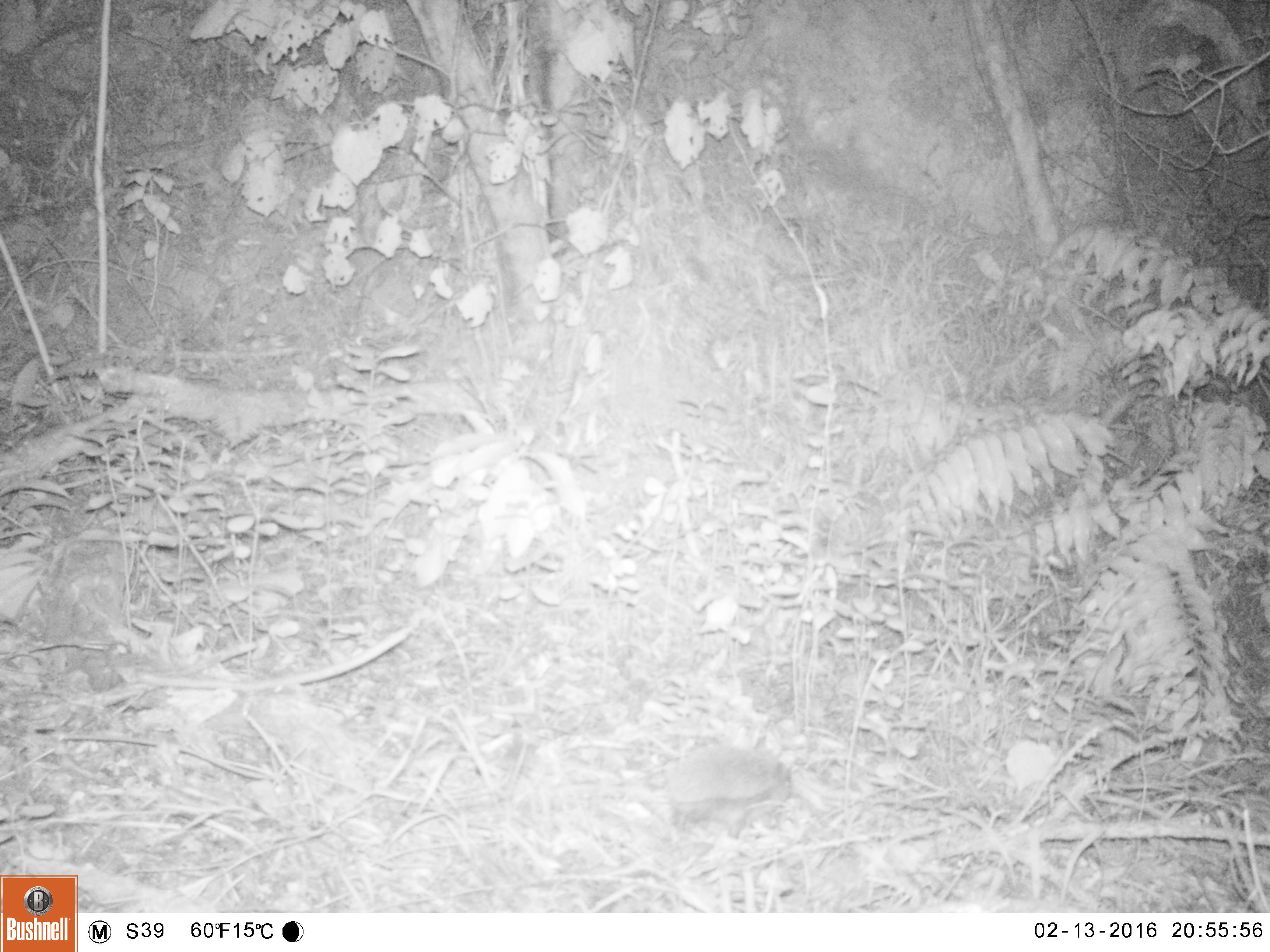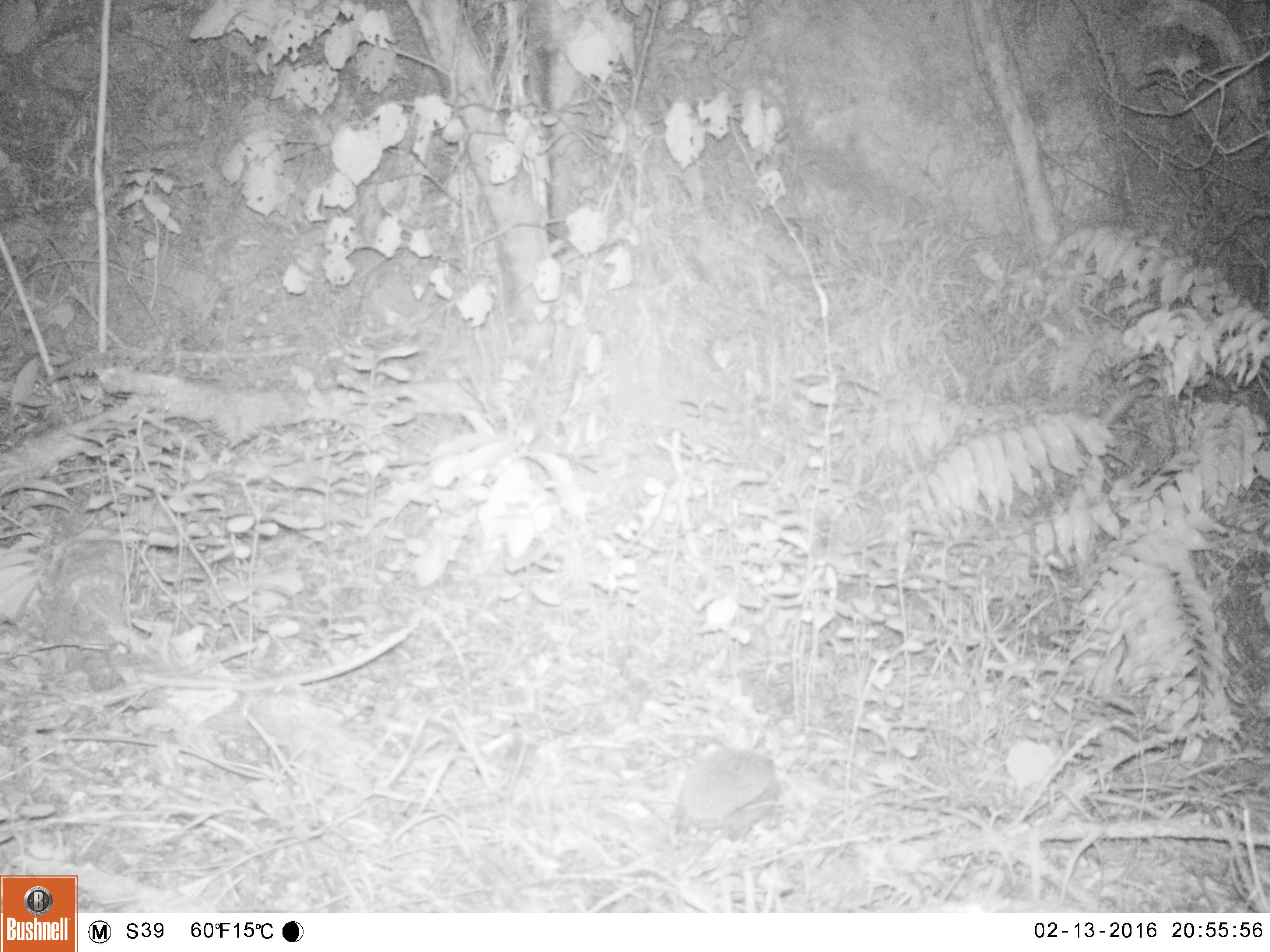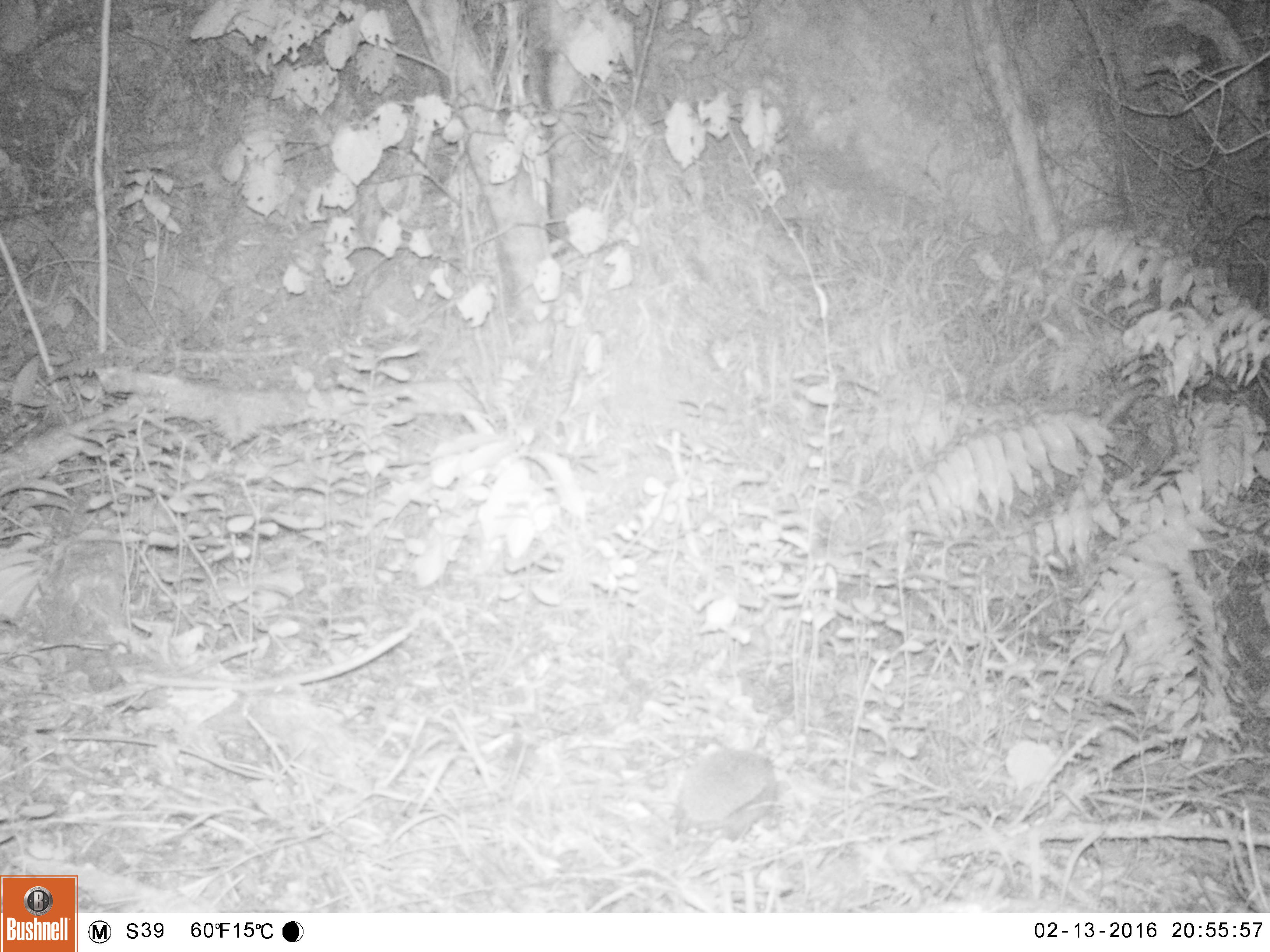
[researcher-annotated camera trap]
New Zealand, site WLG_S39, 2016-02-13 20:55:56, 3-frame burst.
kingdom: Animalia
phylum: Chordata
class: Mammalia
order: Eulipotyphla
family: Erinaceidae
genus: Erinaceus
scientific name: Erinaceus europaeus europaeus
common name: european hedgehog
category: hedgehog